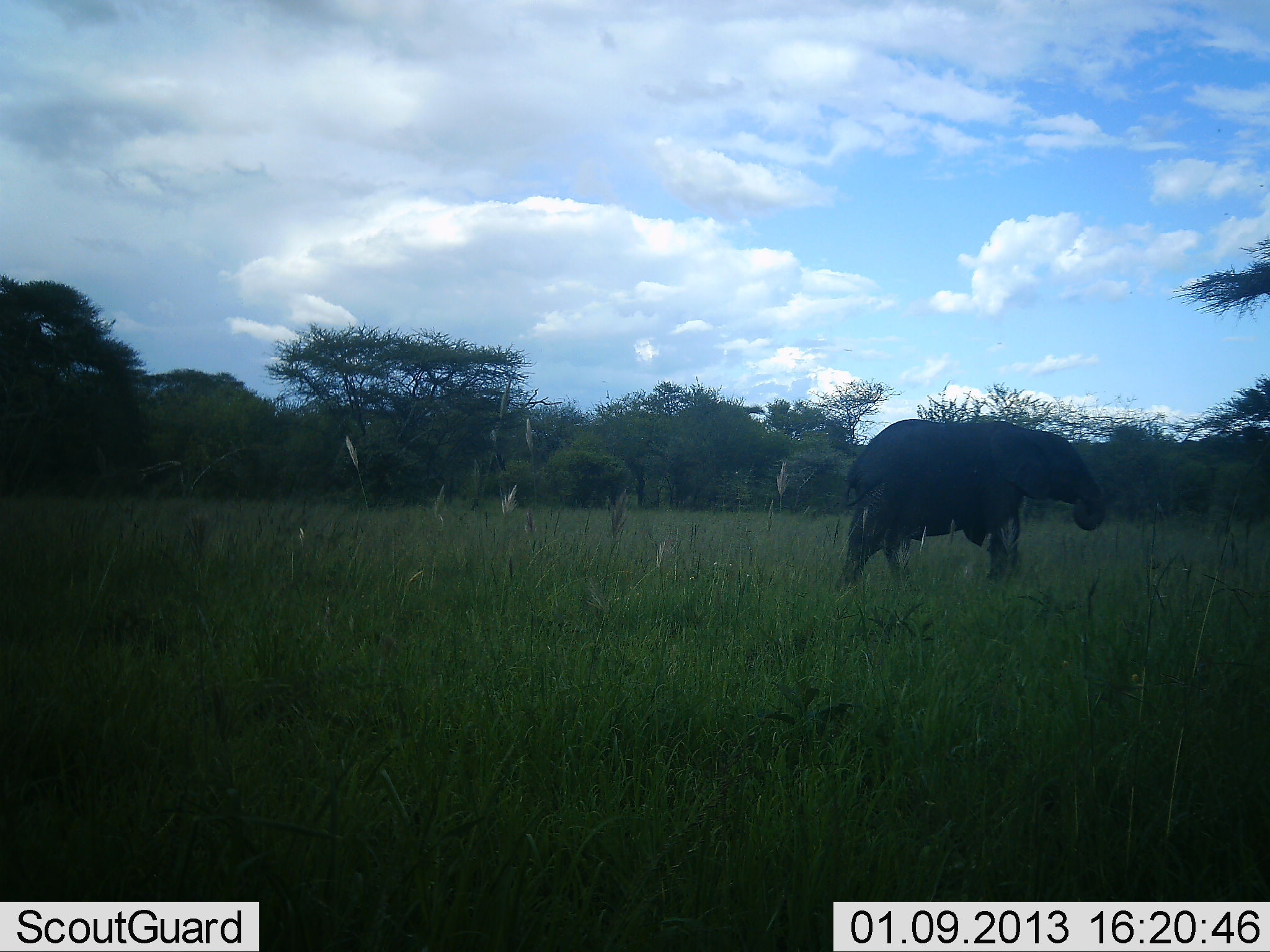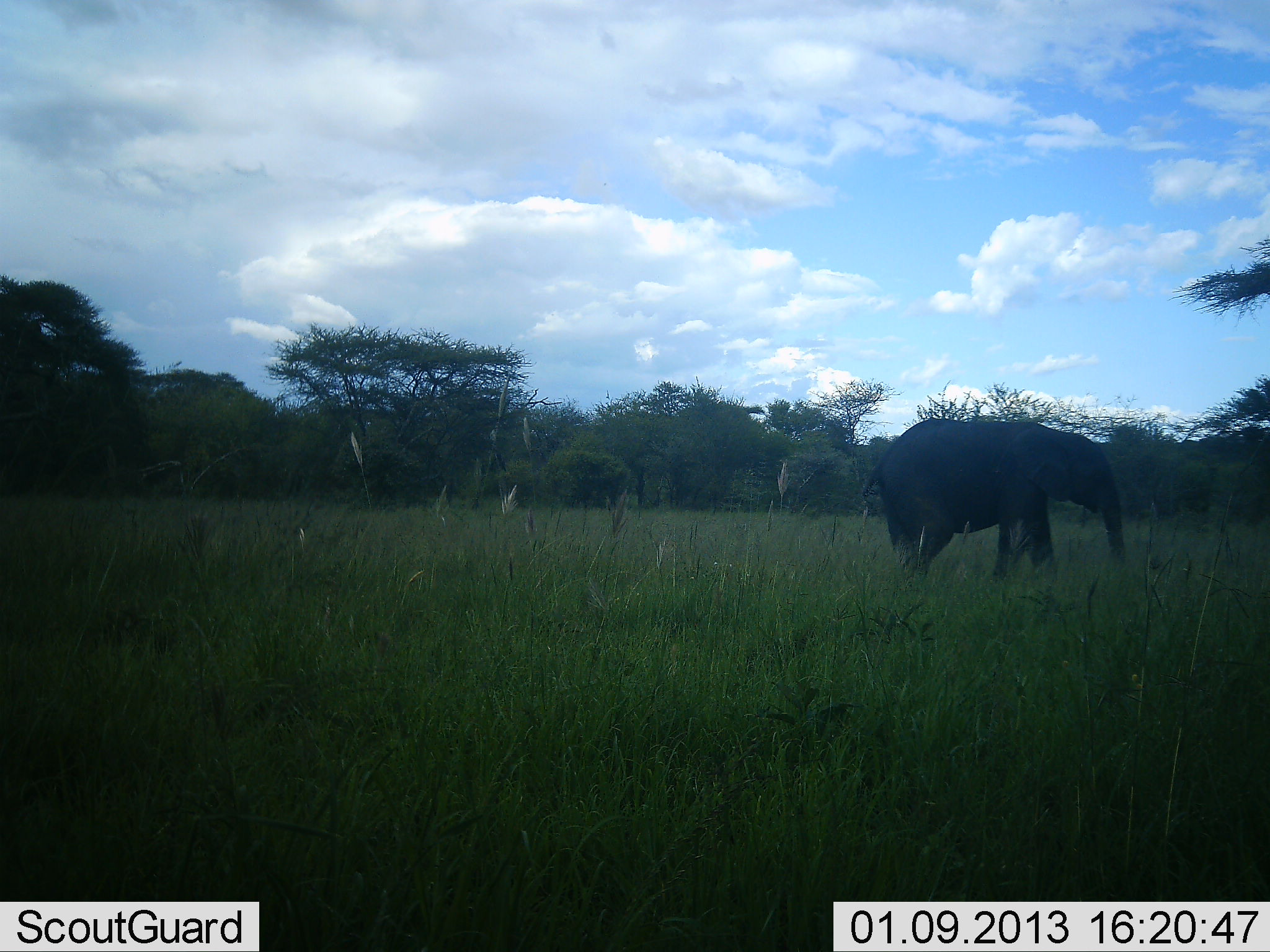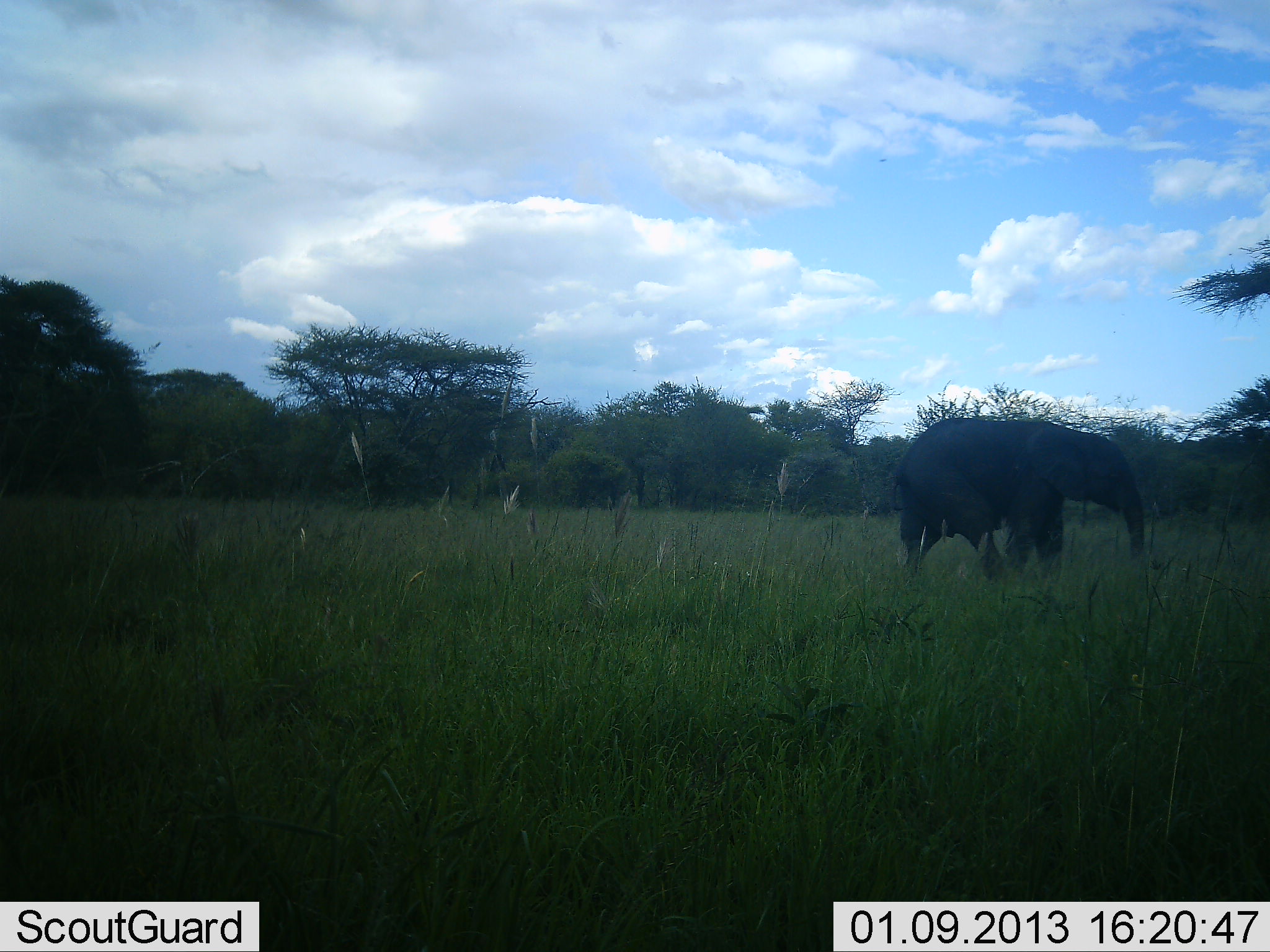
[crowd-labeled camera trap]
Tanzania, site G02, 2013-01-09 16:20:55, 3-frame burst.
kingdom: Animalia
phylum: Chordata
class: Mammalia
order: Proboscidea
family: Elephantidae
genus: Loxodonta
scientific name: Loxodonta africana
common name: african bush elephant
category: elephant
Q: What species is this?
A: Elephant (african bush elephant) (Loxodonta africana).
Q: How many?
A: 1.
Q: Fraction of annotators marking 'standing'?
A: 12%.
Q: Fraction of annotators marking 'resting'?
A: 0%.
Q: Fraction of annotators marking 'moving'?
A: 88%.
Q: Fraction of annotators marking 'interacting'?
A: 0%.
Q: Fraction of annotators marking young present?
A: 9%.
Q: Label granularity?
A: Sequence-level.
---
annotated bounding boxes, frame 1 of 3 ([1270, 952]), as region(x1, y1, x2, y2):
animal: region(831, 419, 1107, 592)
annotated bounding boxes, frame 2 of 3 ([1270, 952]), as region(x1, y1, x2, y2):
animal: region(859, 416, 1127, 589)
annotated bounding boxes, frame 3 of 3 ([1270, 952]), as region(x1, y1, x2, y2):
animal: region(889, 416, 1146, 589)